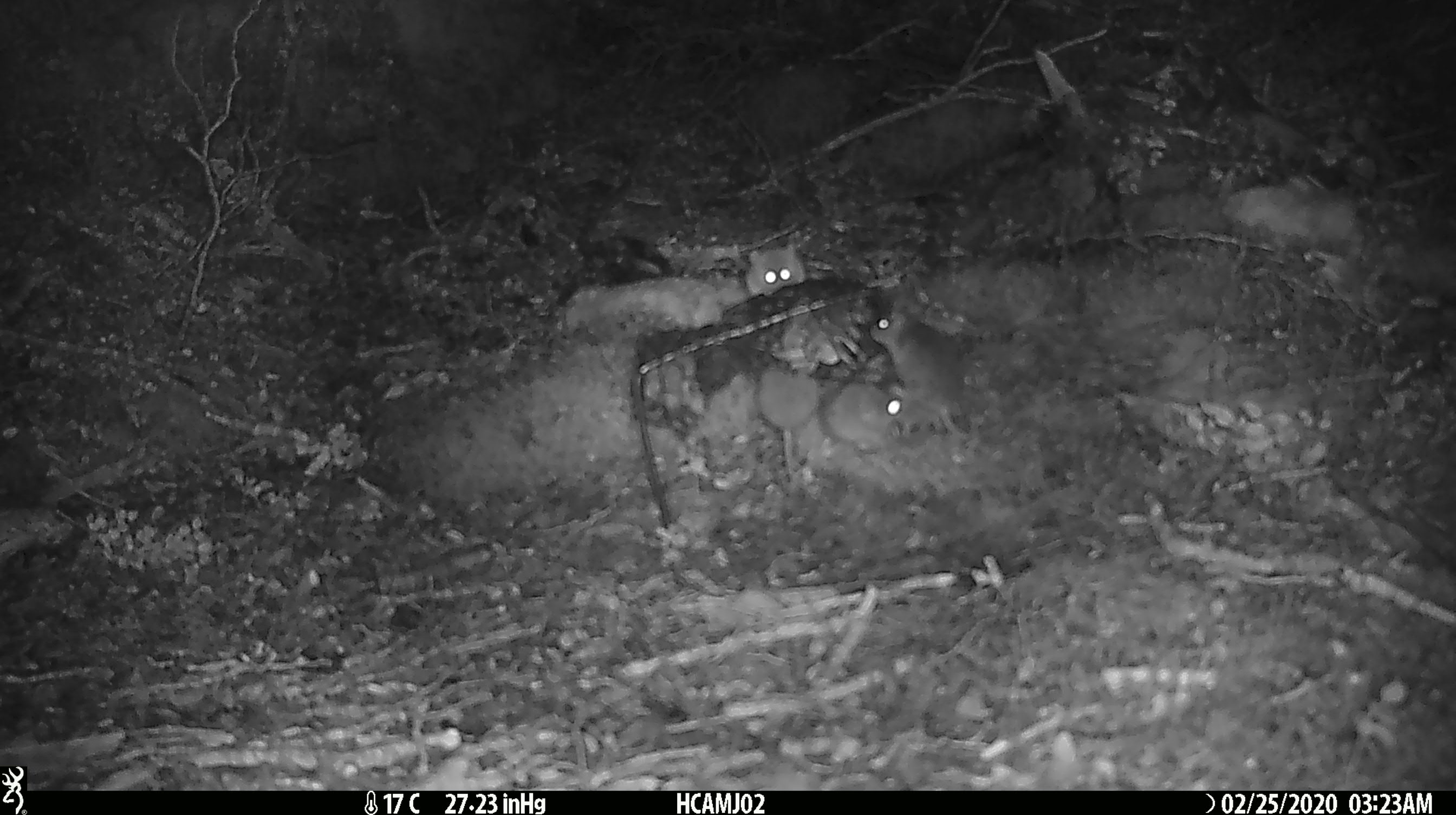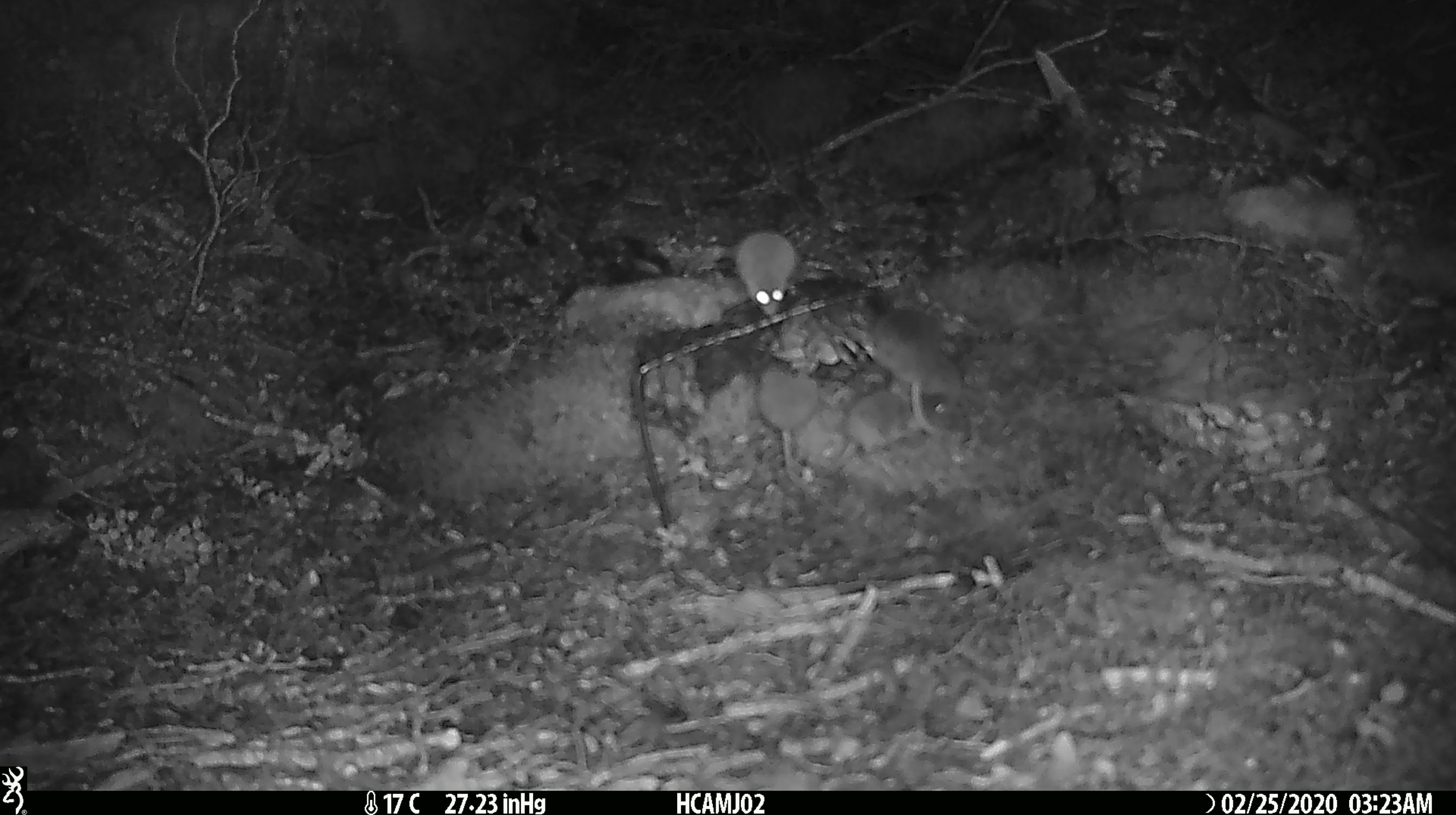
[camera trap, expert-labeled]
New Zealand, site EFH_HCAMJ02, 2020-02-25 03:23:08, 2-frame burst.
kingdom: Animalia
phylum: Chordata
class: Mammalia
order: Rodentia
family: Muridae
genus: Mus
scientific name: Mus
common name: mouse